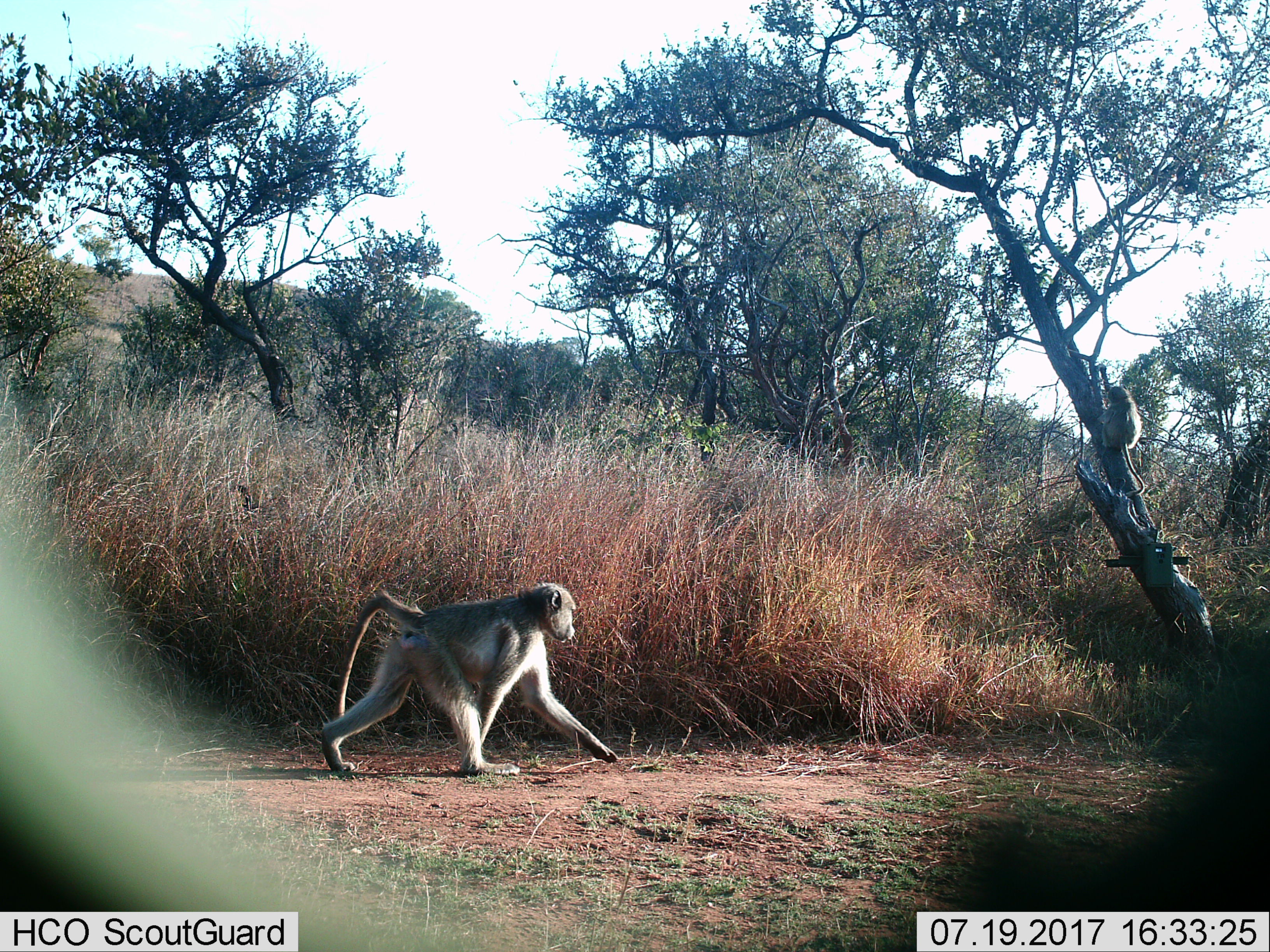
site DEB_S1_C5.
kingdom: Animalia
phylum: Chordata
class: Mammalia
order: Primates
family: Cercopithecidae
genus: Papio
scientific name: Papio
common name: baboon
Baboon (Papio), count 2. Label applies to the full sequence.